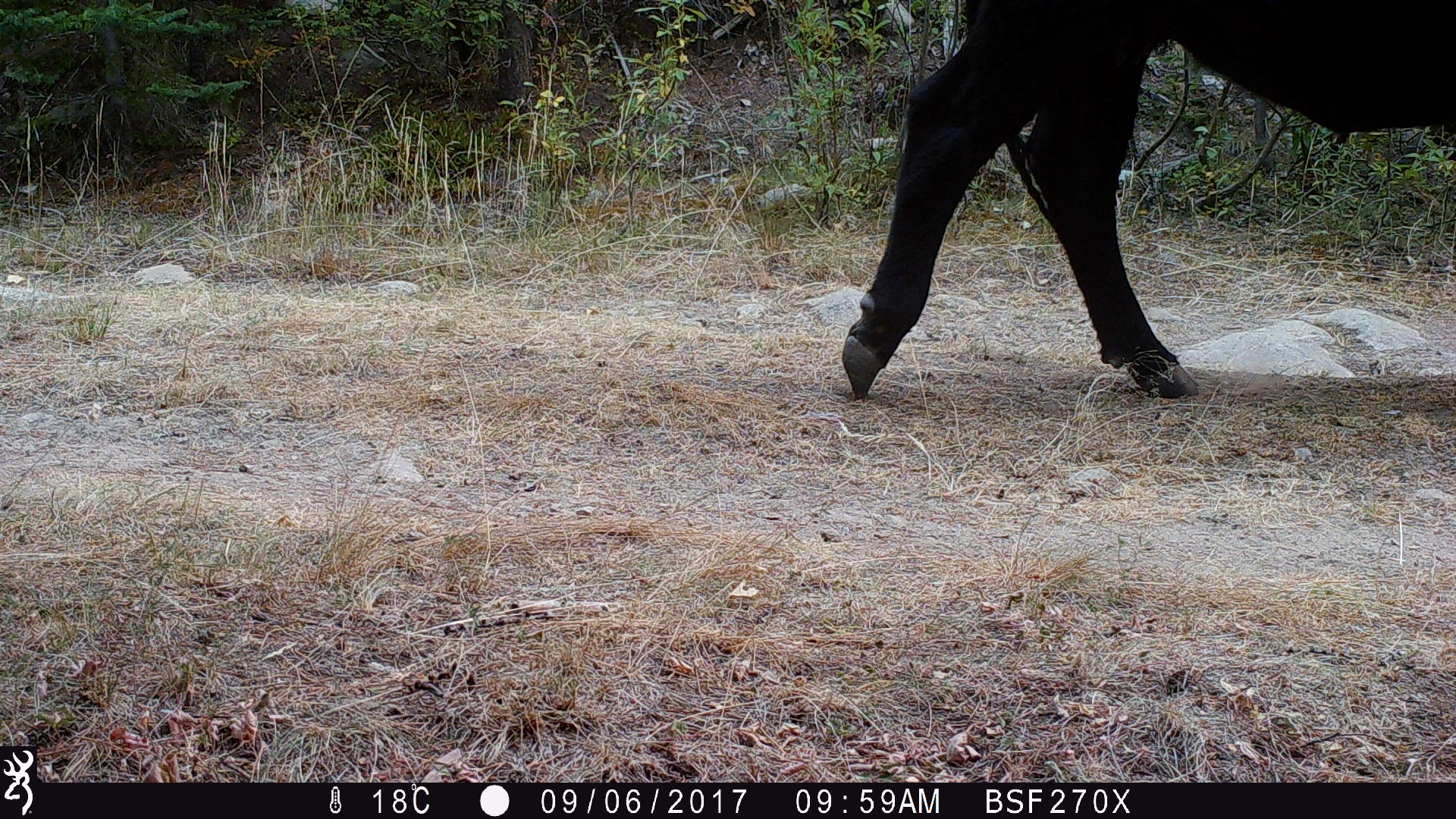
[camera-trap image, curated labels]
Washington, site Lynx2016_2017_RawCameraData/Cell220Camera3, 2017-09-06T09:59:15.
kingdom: Animalia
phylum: Chordata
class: Mammalia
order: Artiodactyla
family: Bovidae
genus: Bos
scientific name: Bos taurus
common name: domestic cattle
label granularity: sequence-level